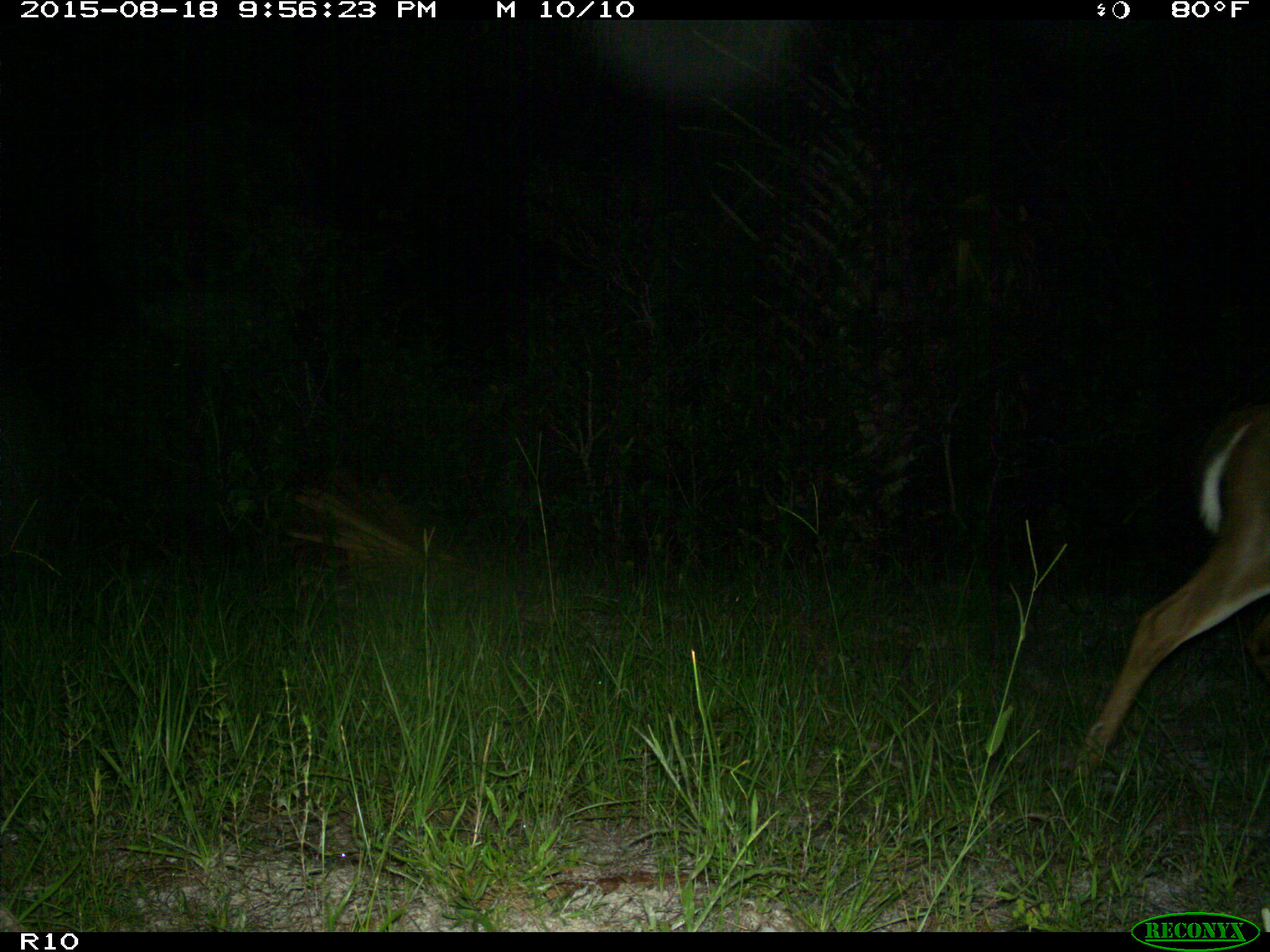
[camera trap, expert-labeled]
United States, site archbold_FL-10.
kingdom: Animalia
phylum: Chordata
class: Mammalia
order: Artiodactyla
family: Cervidae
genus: Odocoileus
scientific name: Odocoileus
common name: deer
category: unidentified deer